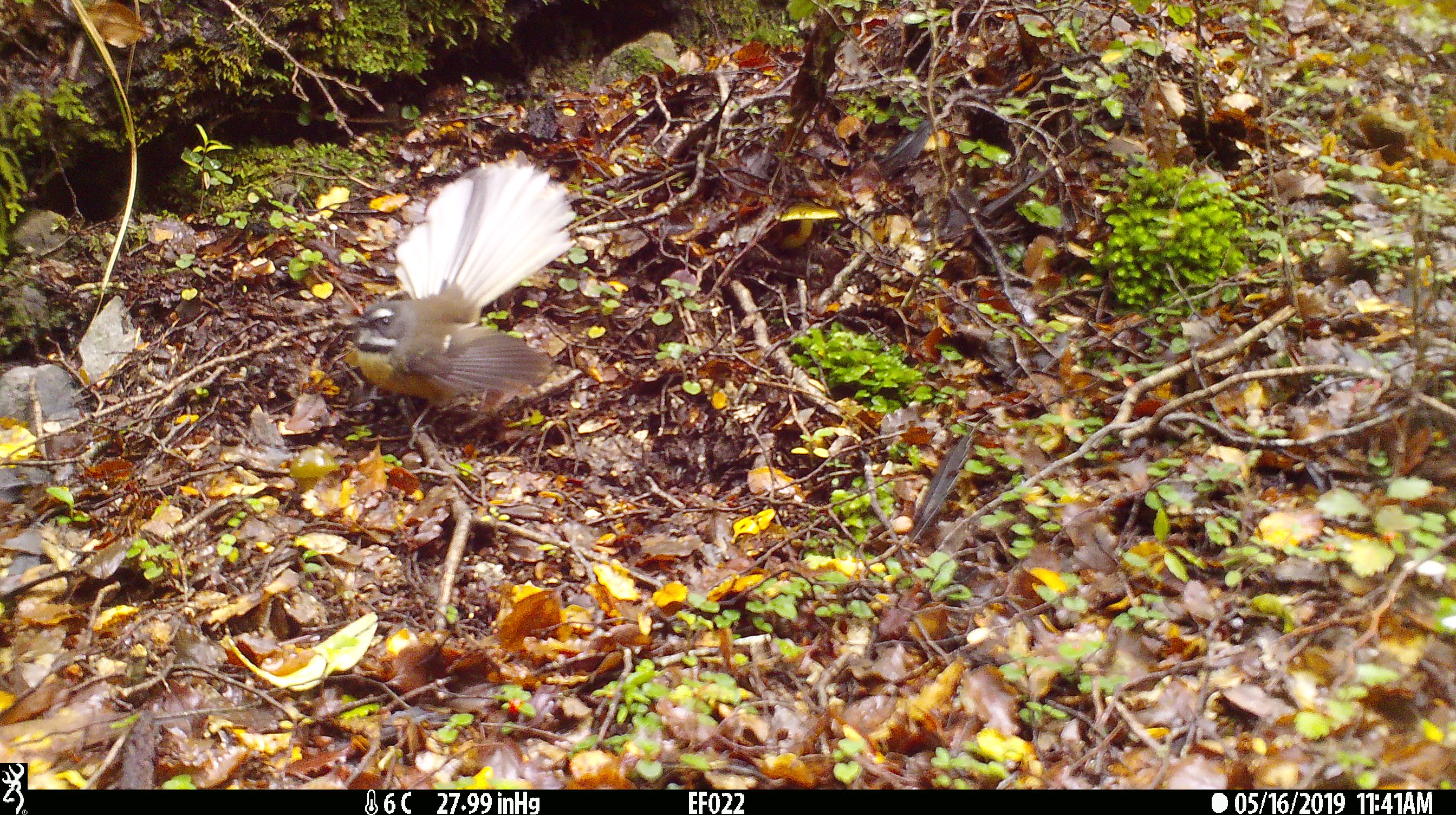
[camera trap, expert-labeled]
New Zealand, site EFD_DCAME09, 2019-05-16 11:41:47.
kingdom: Animalia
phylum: Chordata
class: Aves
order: Passeriformes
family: Rhipiduridae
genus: Rhipidura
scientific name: Rhipidura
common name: fantails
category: fantail